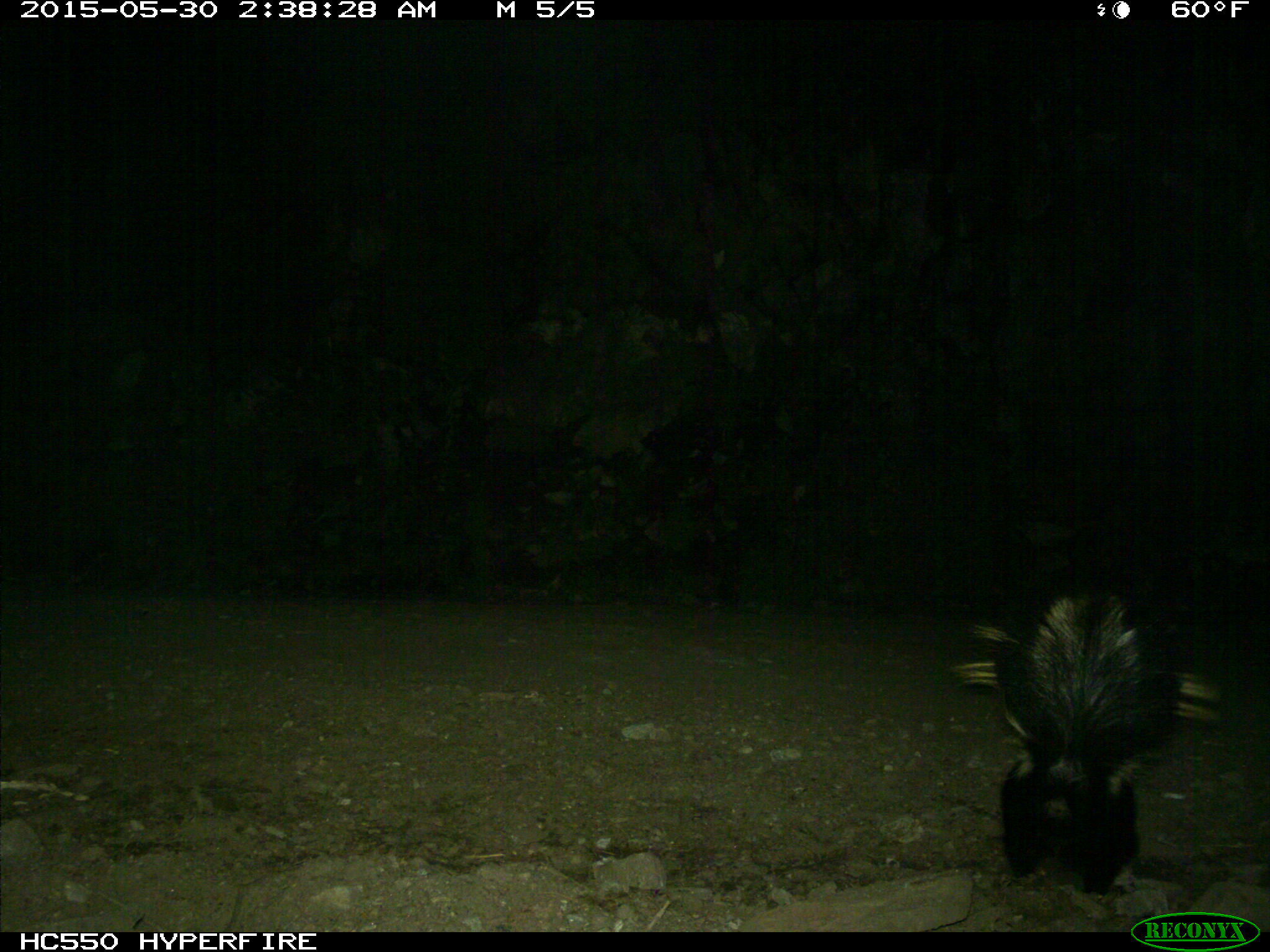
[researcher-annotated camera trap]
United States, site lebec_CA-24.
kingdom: Animalia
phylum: Chordata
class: Mammalia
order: Carnivora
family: Mephitidae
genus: Mephitis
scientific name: Mephitis mephitis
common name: striped skunk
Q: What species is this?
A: Mephitis mephitis (striped skunk).